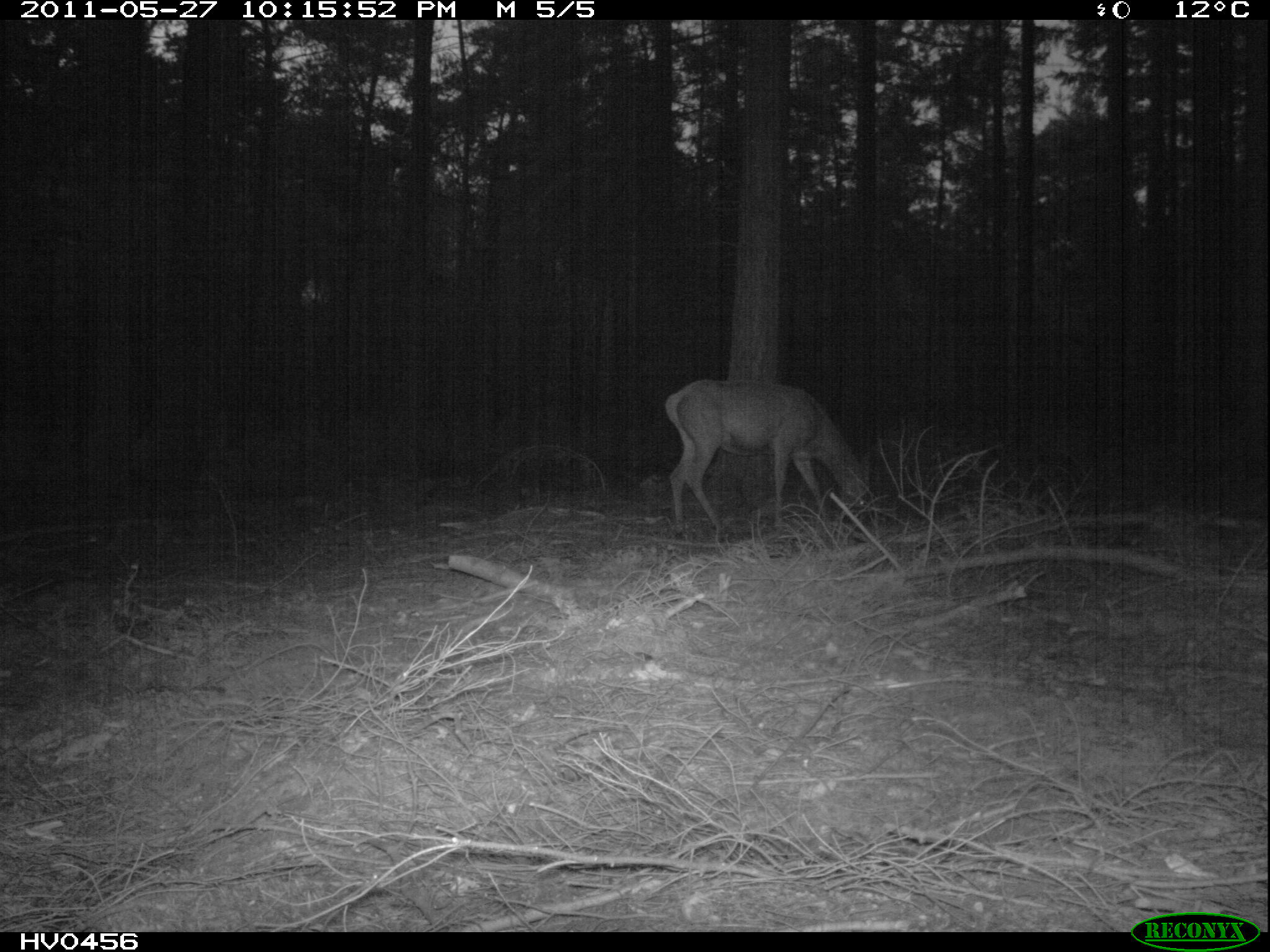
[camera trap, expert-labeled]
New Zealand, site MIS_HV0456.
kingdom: Animalia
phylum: Chordata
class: Mammalia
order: Artiodactyla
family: Cervidae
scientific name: Cervidae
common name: deer